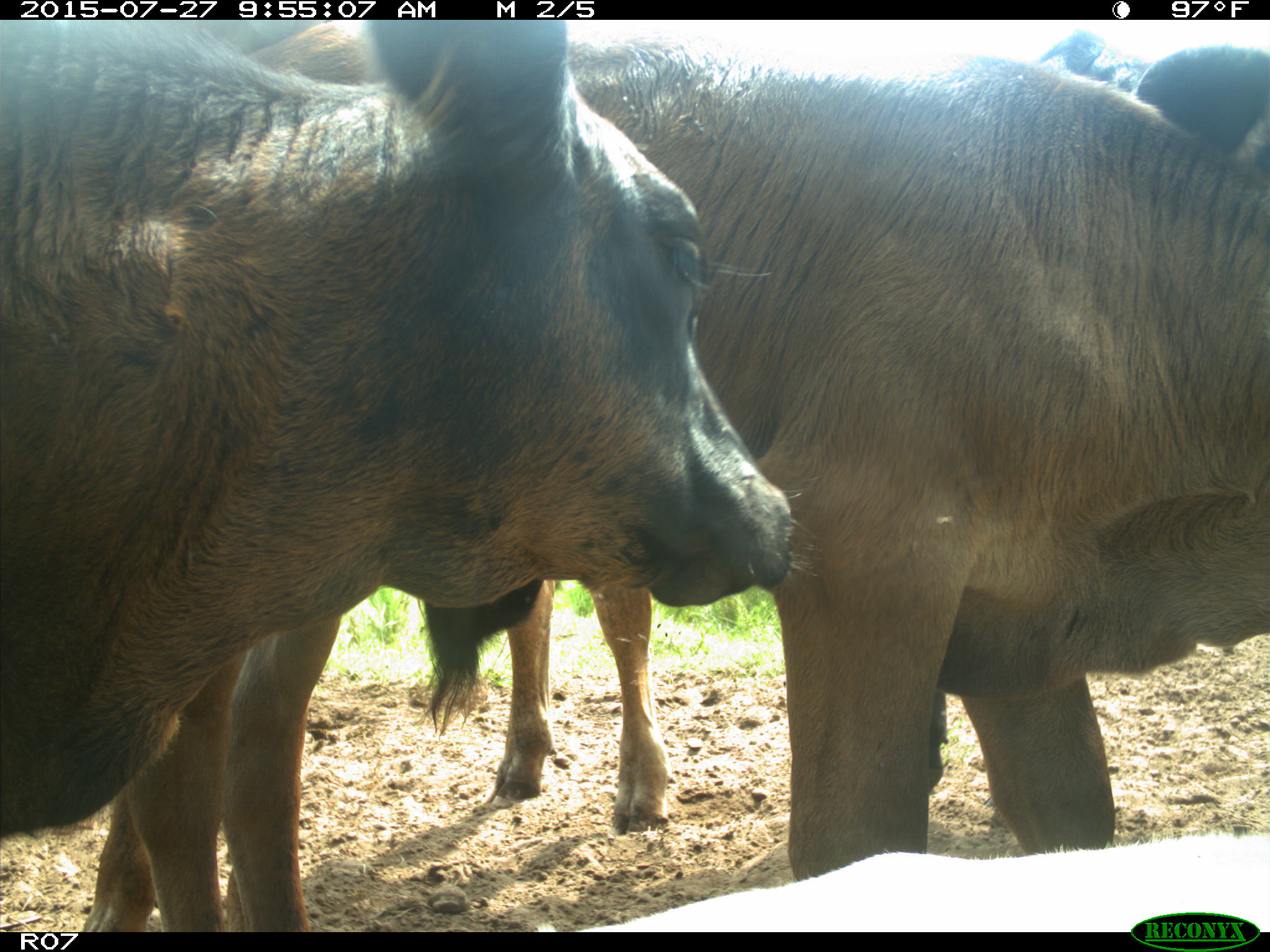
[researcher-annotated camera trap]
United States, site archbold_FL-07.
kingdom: Animalia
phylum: Chordata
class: Mammalia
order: Artiodactyla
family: Bovidae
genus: Bos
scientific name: Bos taurus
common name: domestic cow